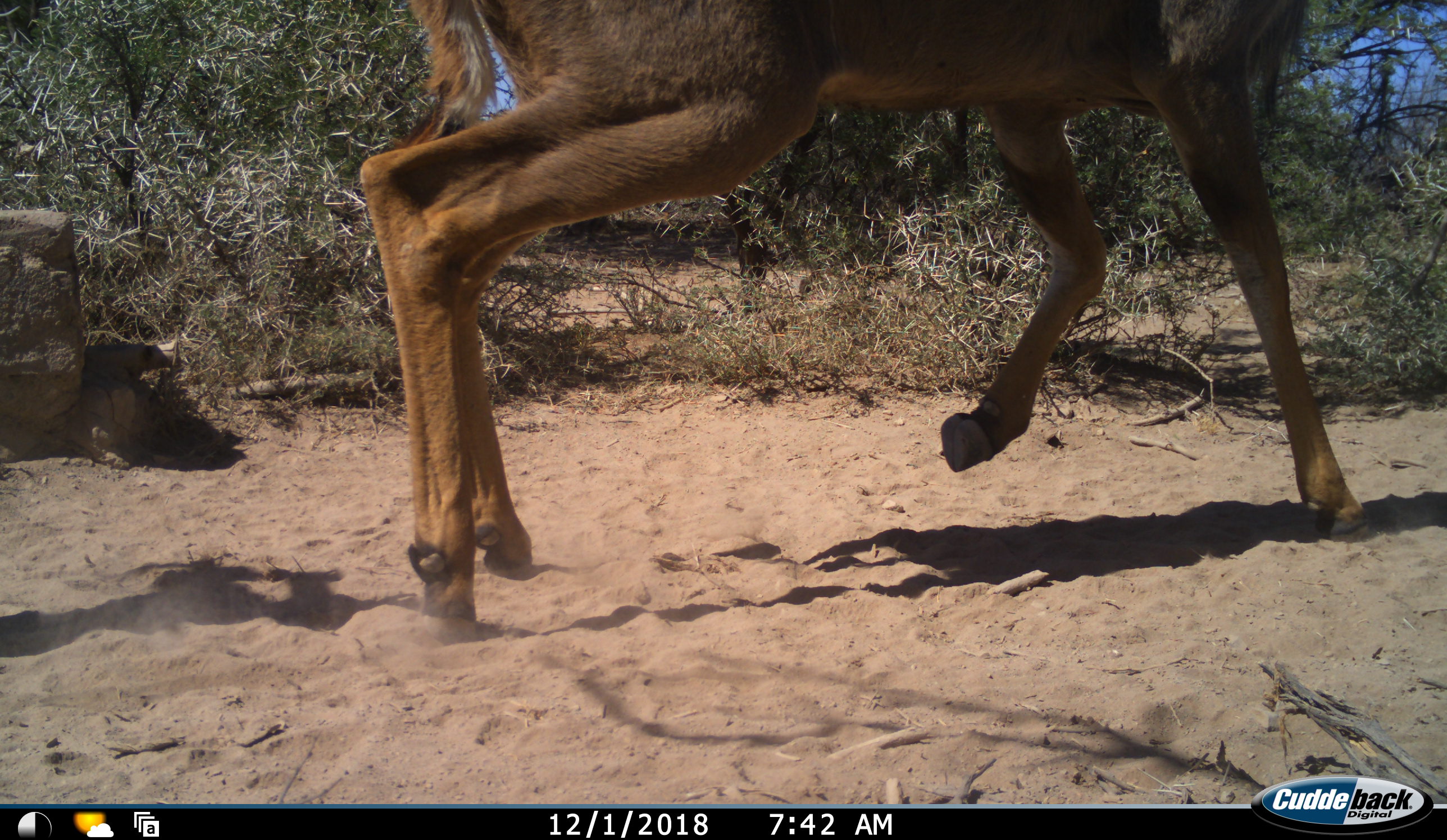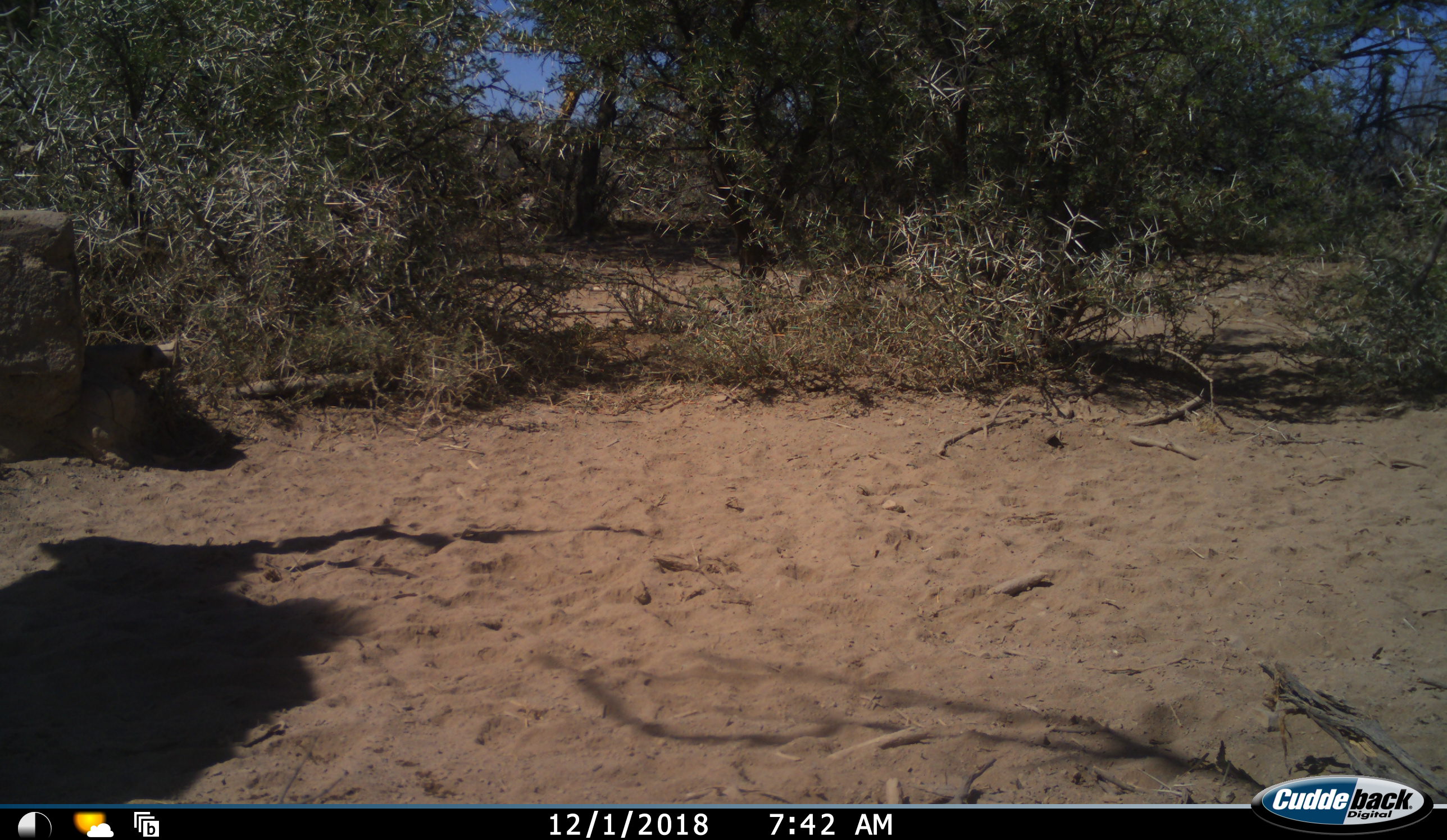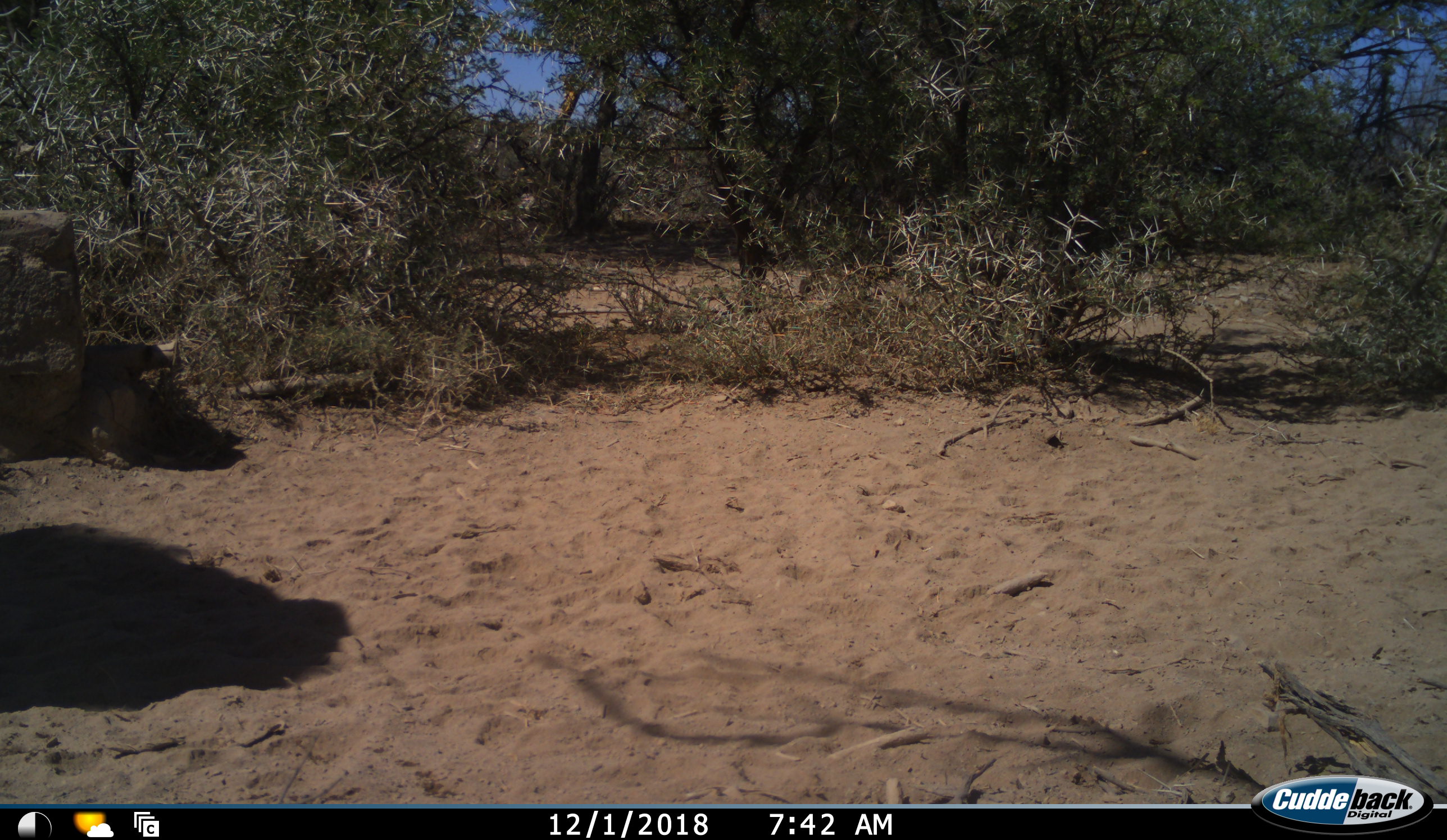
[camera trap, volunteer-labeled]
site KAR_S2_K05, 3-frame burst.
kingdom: Animalia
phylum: Chordata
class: Mammalia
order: Artiodactyla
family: Bovidae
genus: Tragelaphus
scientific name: Tragelaphus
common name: kudu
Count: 1.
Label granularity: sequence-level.